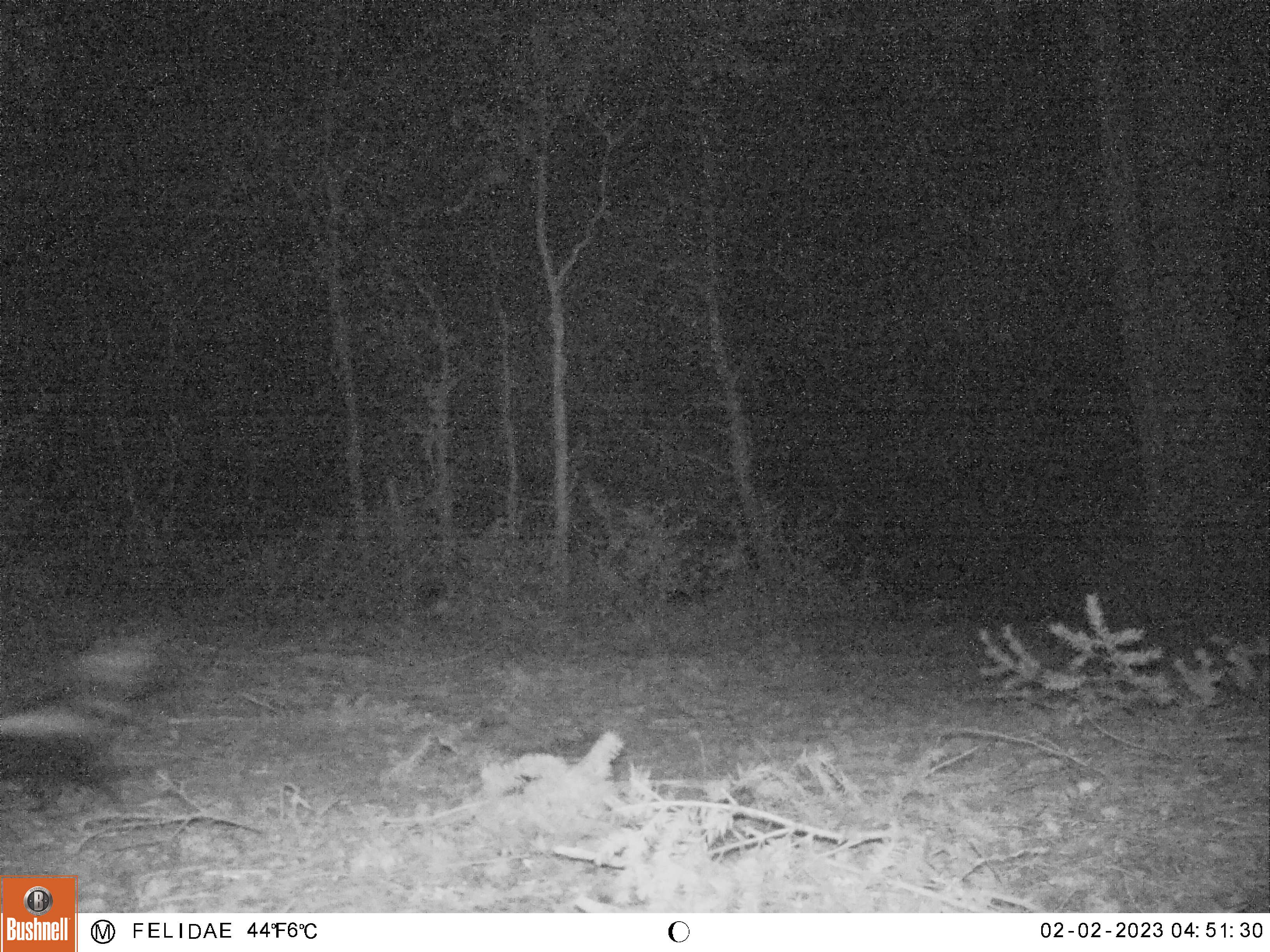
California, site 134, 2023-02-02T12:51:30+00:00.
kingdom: Animalia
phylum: Chordata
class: Mammalia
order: Carnivora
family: Mephitidae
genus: Mephitis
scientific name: Mephitis mephitis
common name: striped skunk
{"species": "striped skunk (Mephitis mephitis)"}